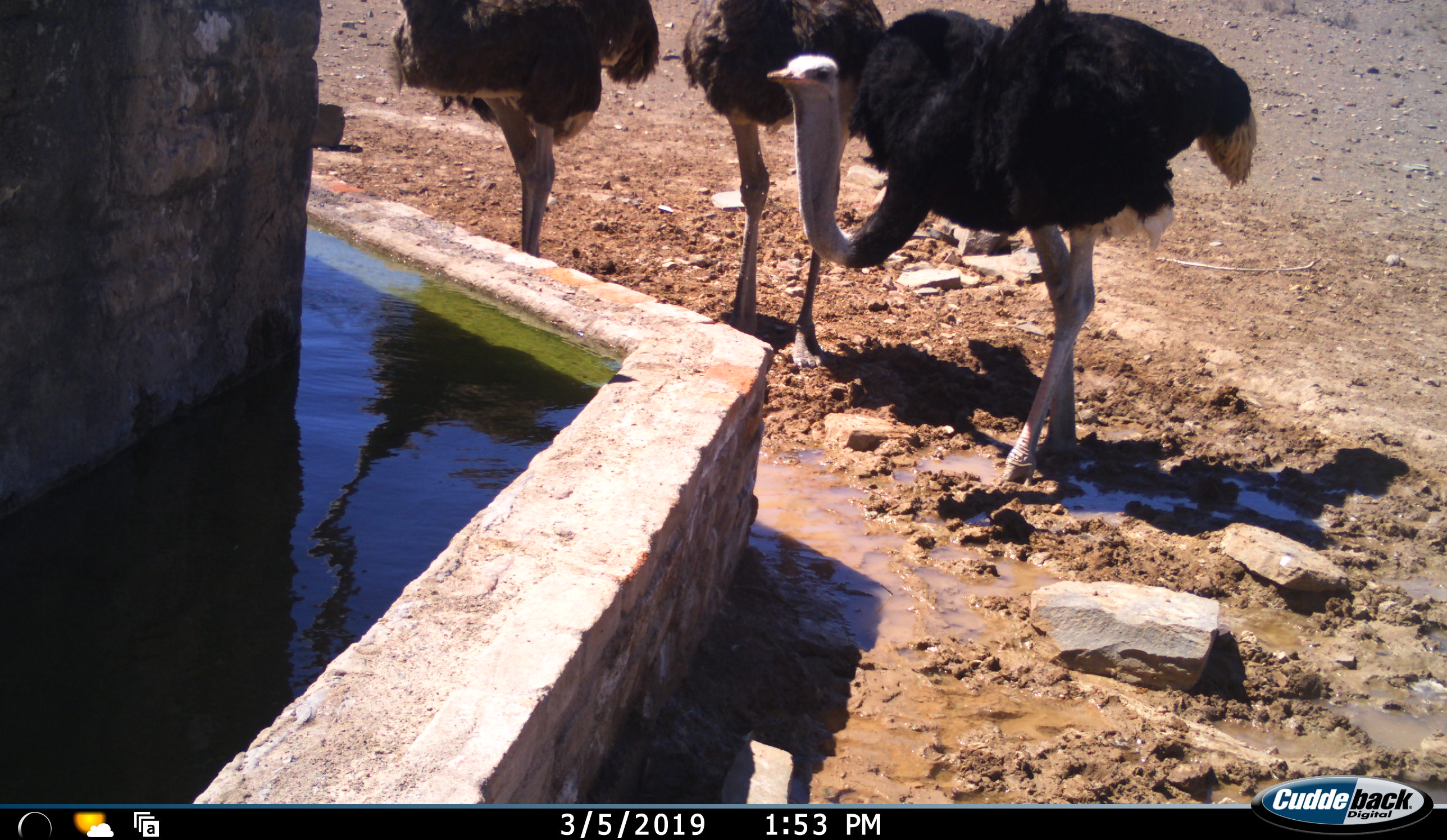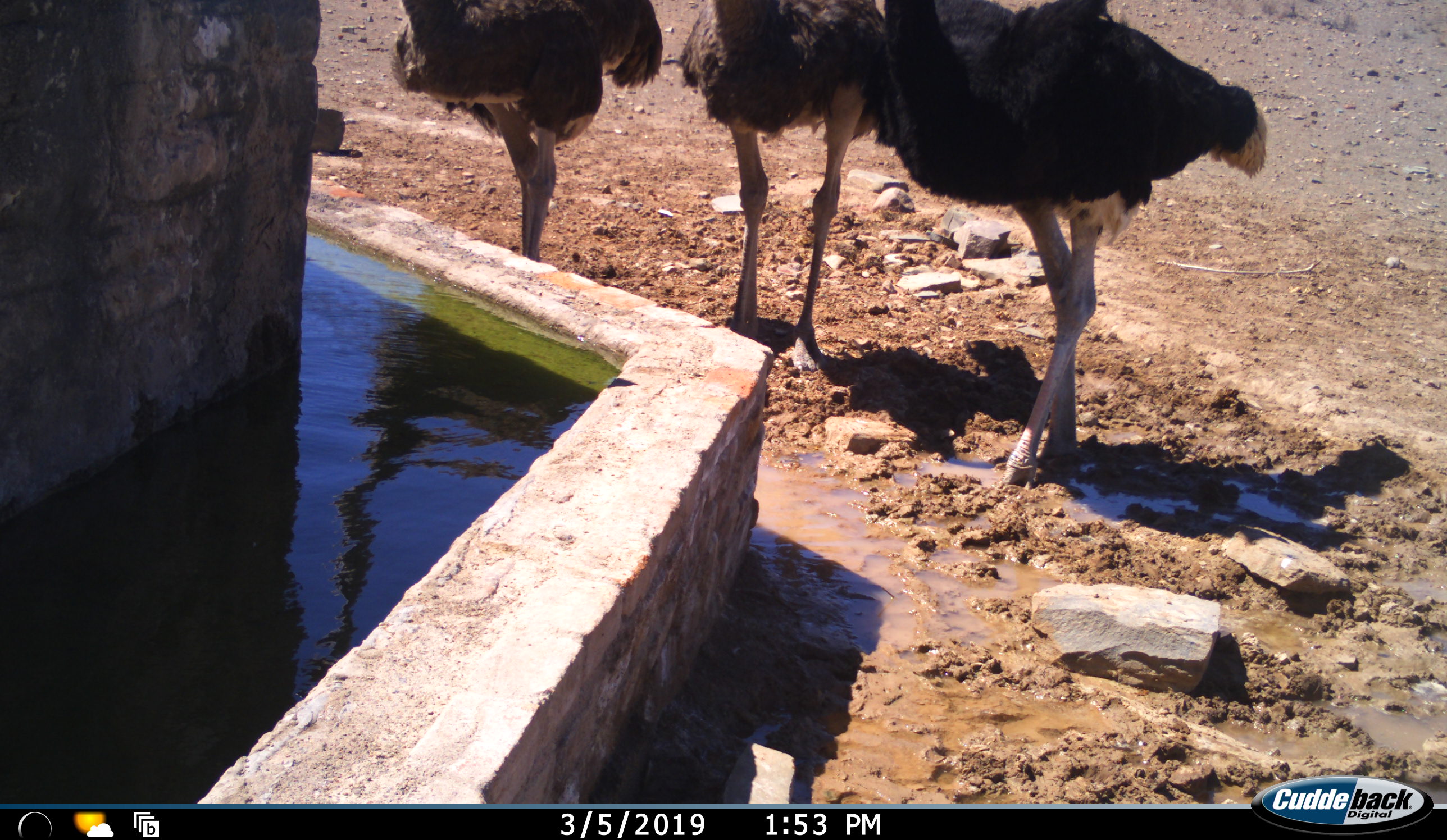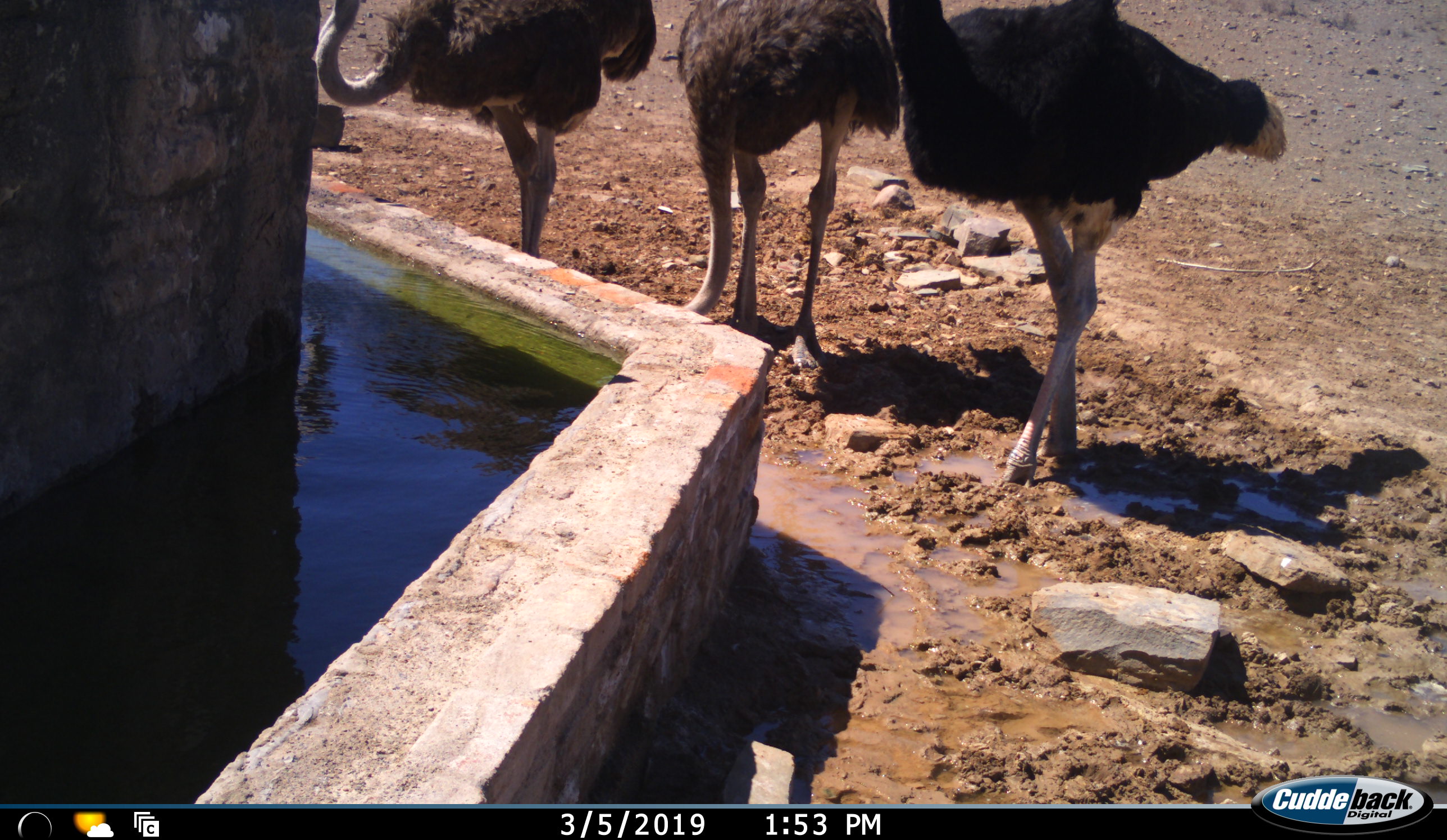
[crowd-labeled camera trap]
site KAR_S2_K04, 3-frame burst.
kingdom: Animalia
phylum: Chordata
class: Aves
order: Struthioniformes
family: Struthionidae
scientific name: Struthionidae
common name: ostrich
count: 3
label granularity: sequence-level